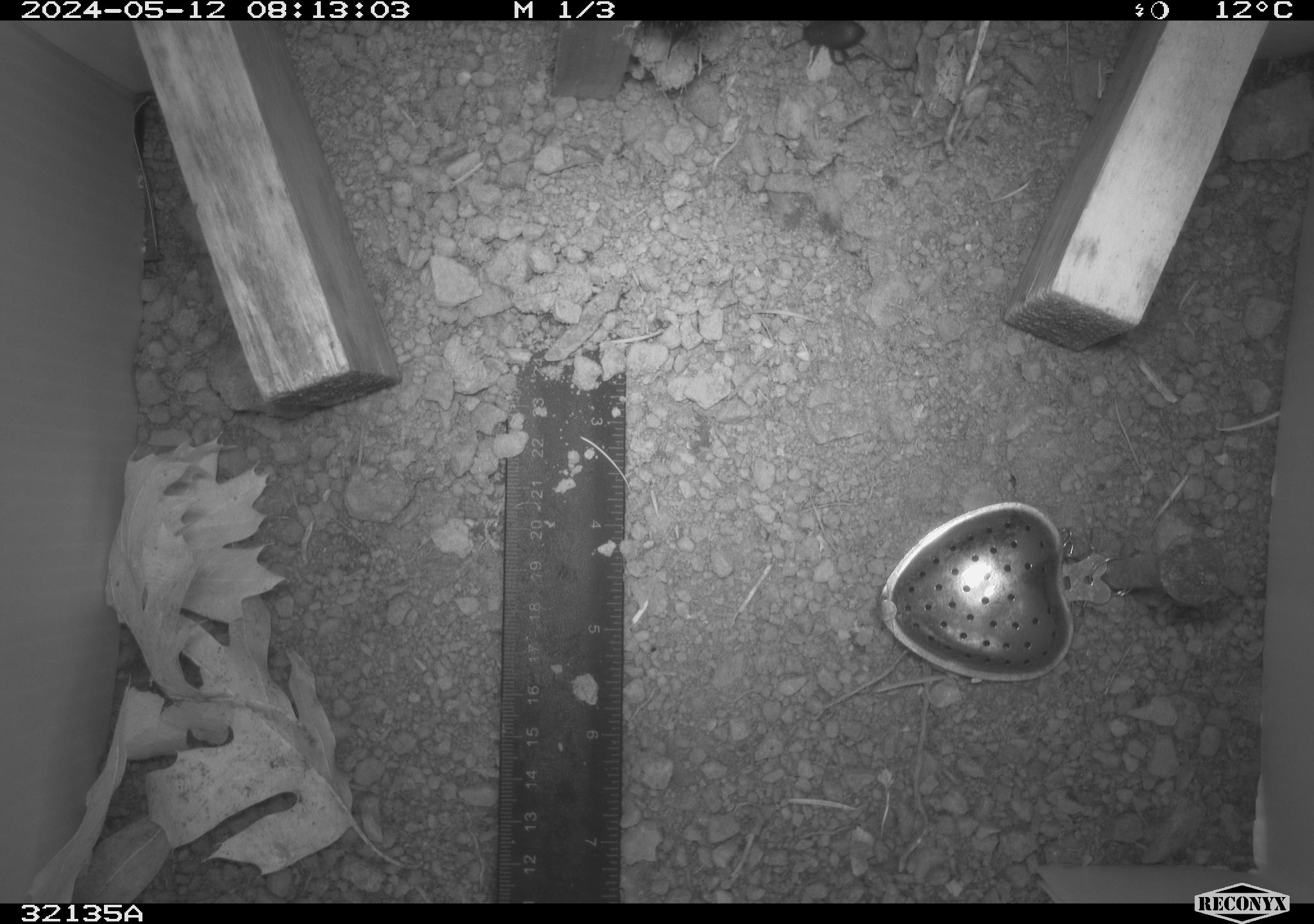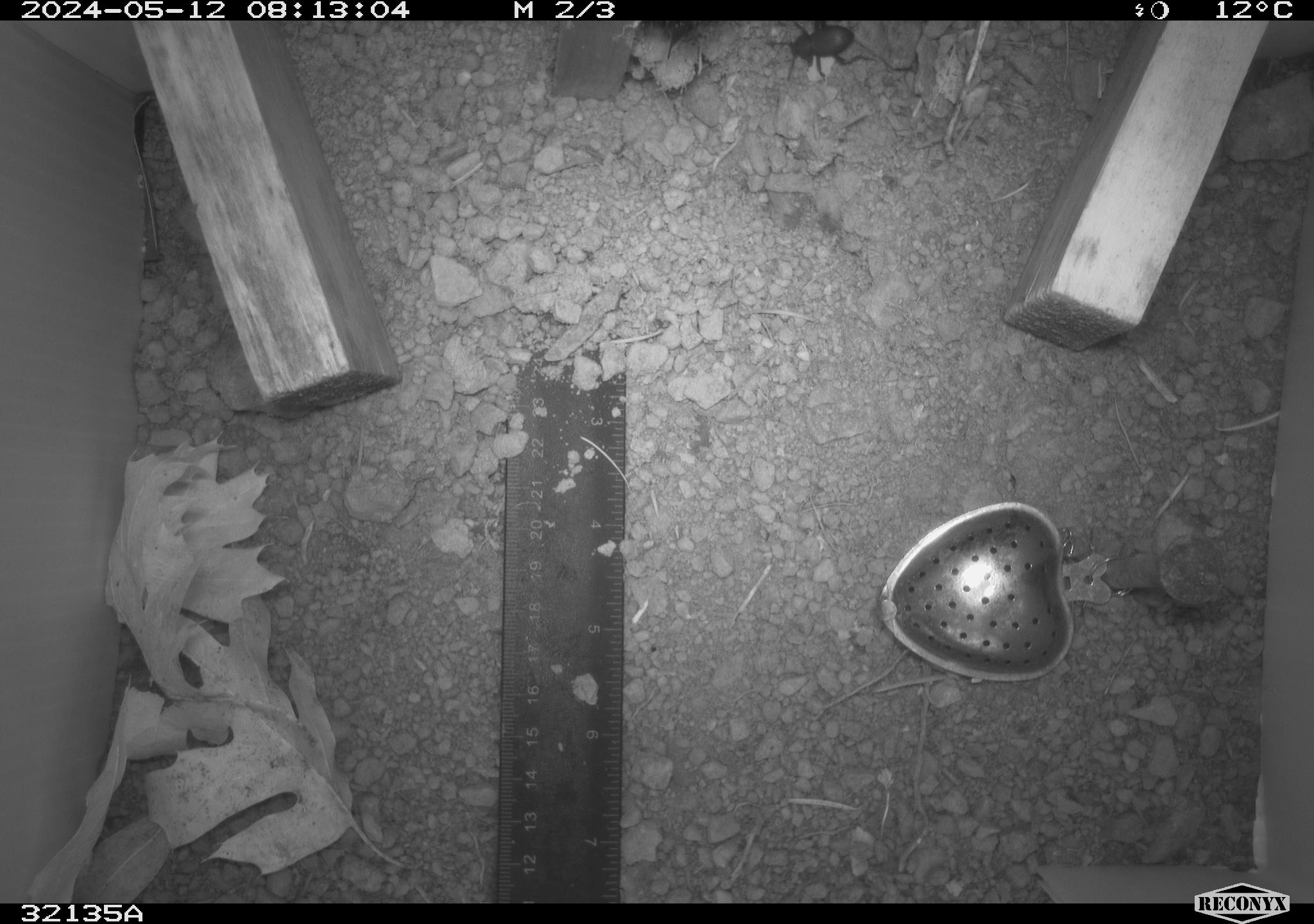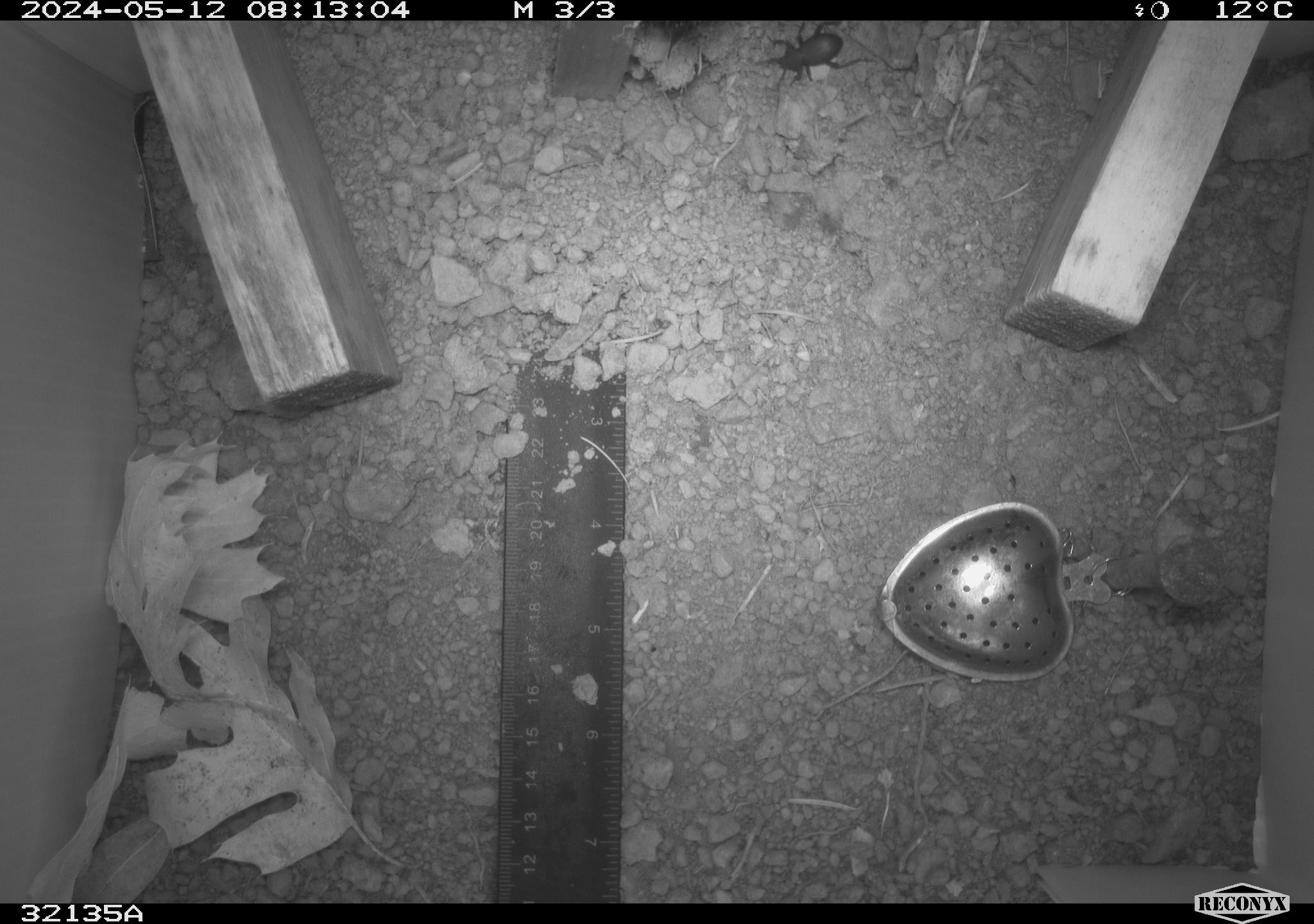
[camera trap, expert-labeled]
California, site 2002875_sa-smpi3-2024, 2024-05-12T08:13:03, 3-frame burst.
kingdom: Animalia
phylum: Arthropoda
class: Insecta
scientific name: Insecta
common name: insect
Insect (Insecta).